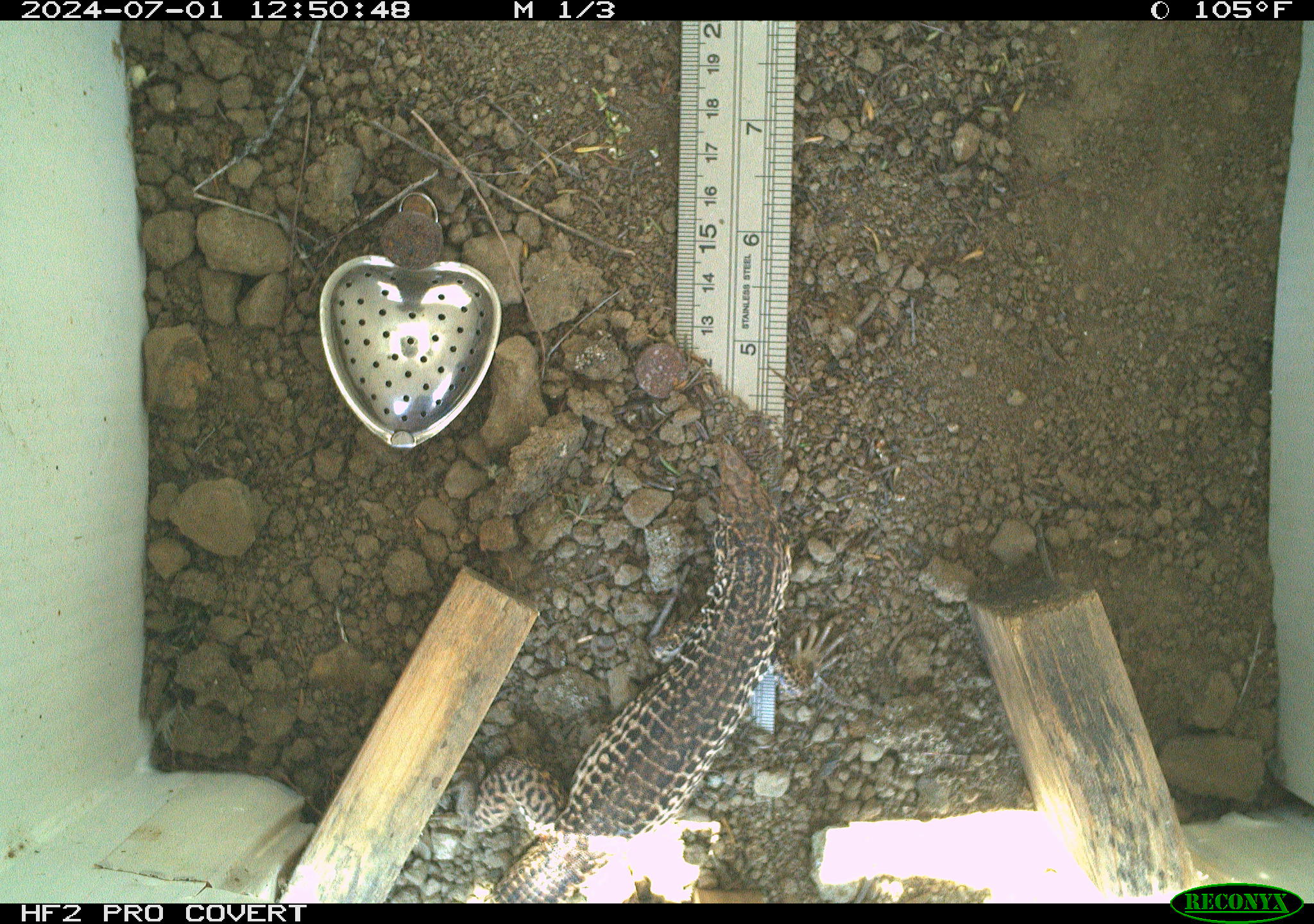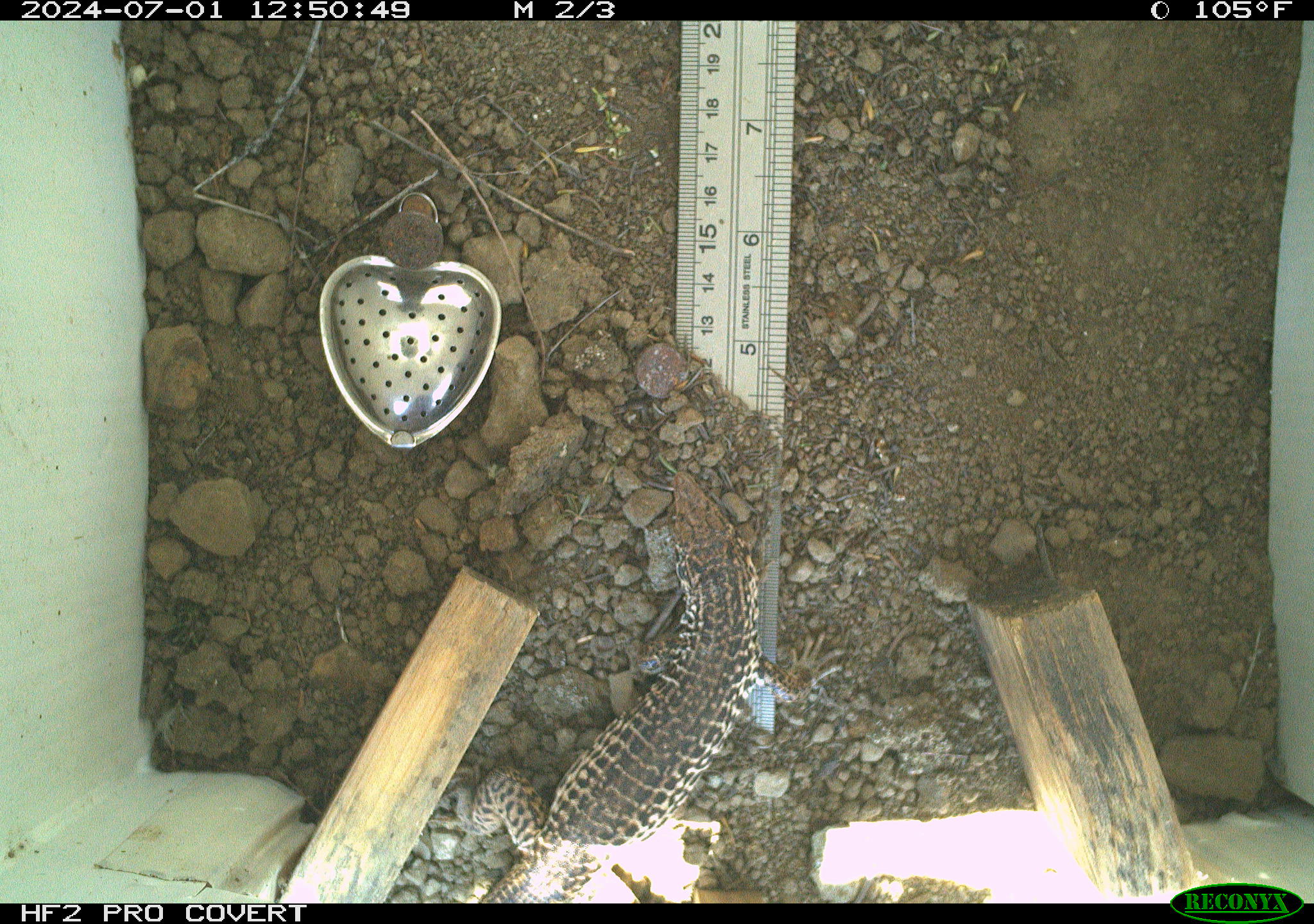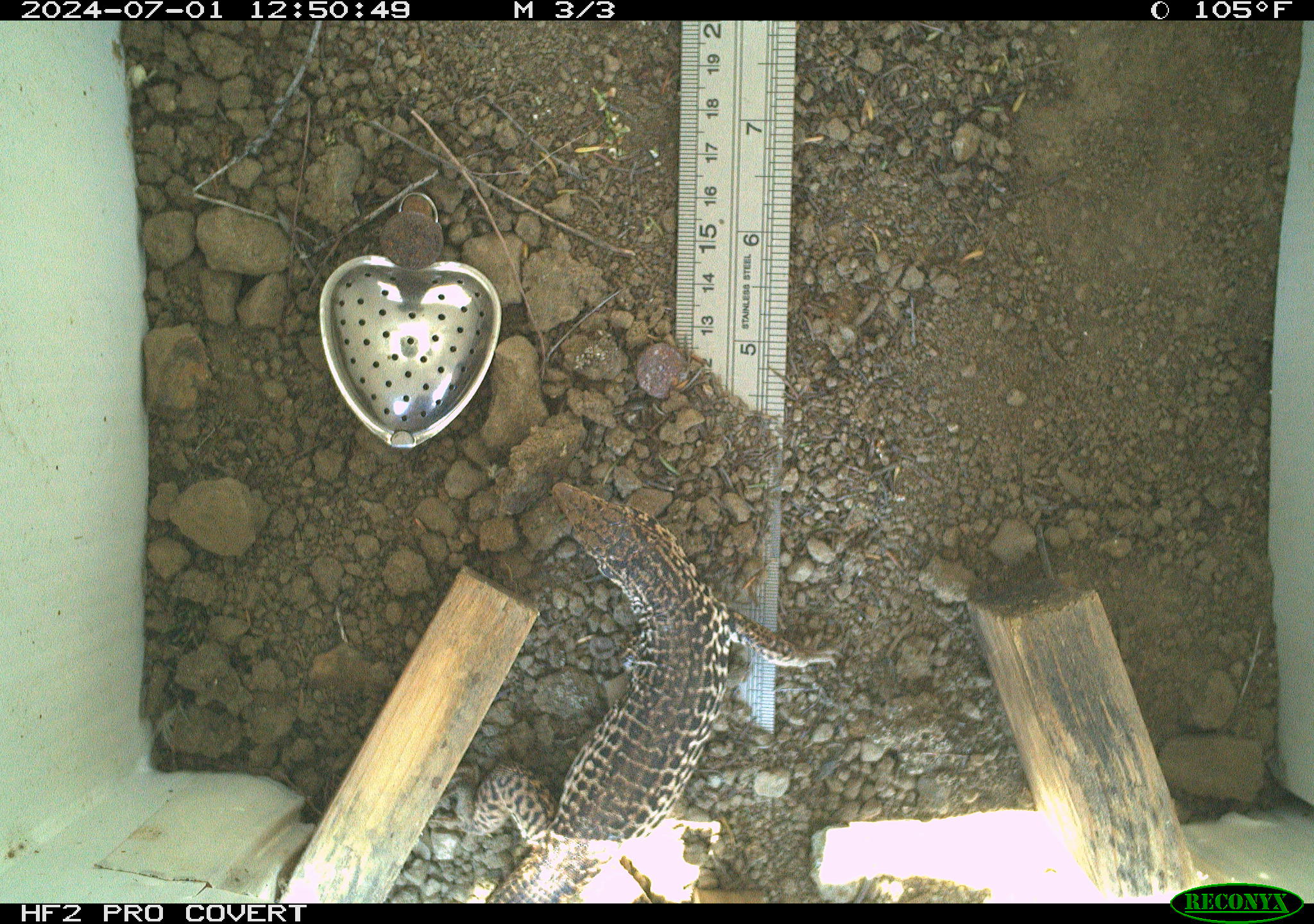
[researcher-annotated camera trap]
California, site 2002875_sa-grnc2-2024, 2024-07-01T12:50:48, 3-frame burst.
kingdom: Animalia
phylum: Chordata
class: Reptilia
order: Squamata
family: Teiidae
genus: Aspidoscelis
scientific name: Aspidoscelis tigris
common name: western whiptail